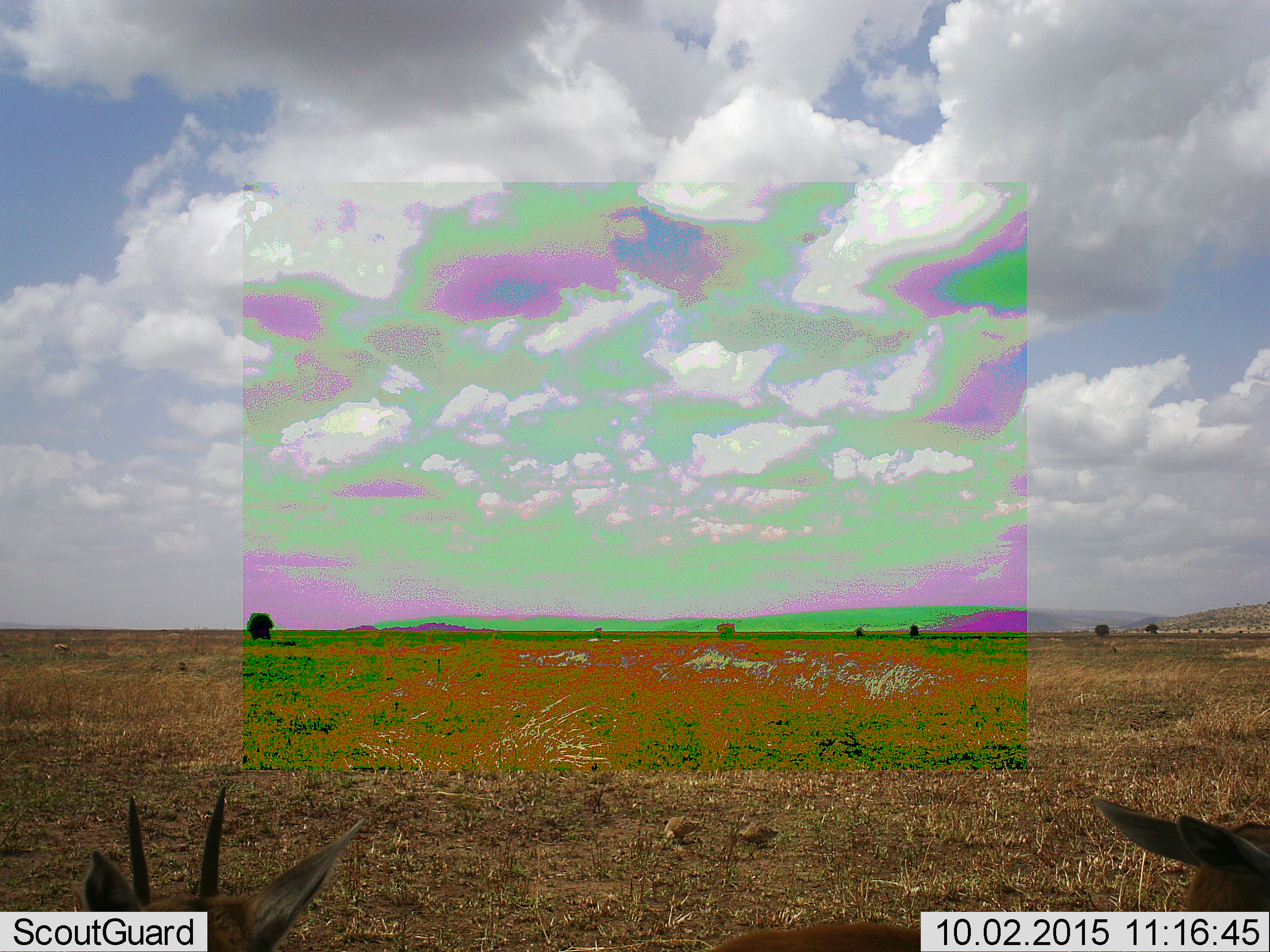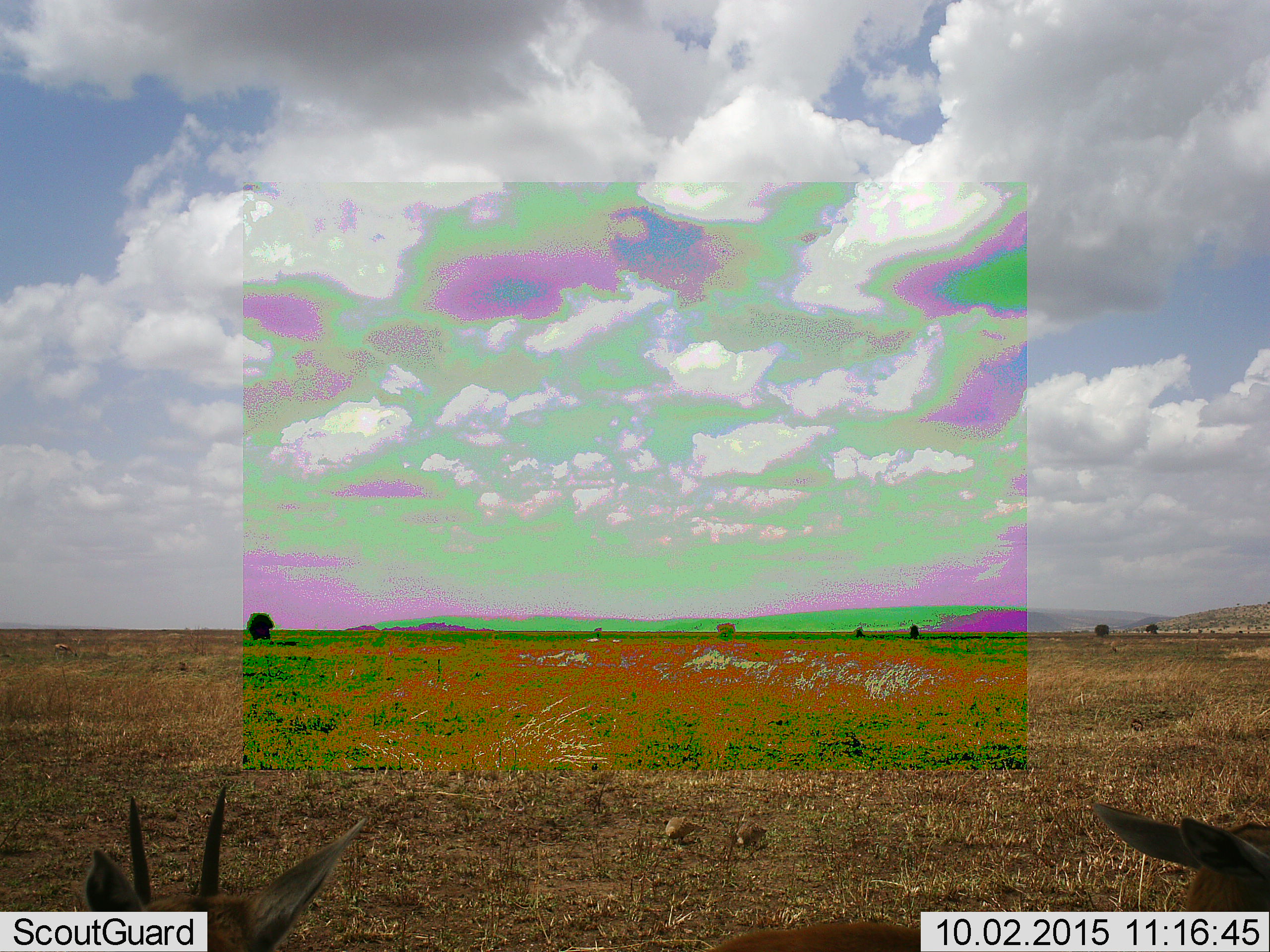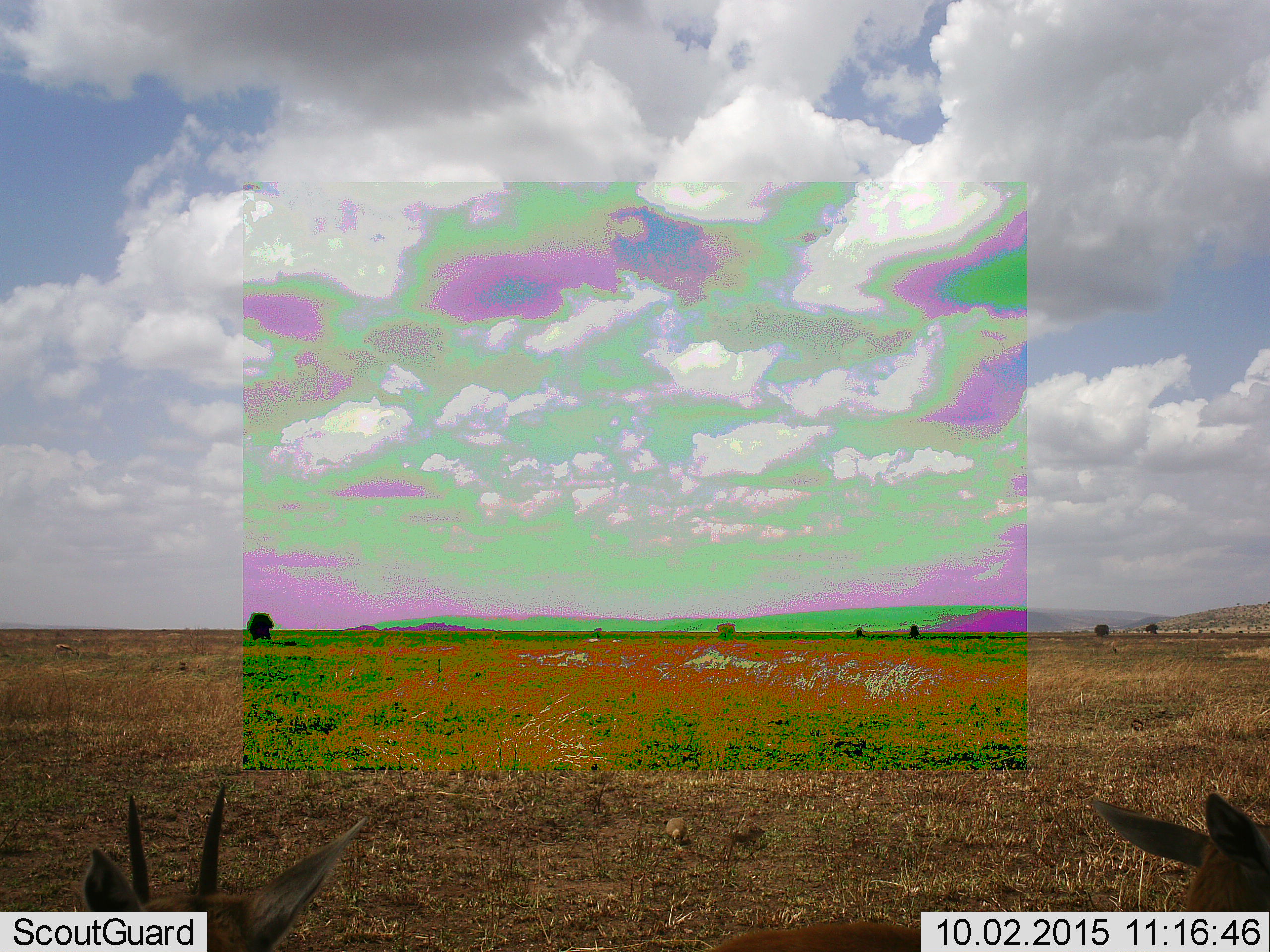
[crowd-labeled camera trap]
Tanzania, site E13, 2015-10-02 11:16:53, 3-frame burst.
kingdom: Animalia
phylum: Chordata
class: Mammalia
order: Artiodactyla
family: Bovidae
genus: Eudorcas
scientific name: Eudorcas thomsonii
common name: thomson's gazelle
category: gazellethomsons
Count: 2.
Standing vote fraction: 85%.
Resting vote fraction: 0%.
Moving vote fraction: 15%.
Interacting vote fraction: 0%.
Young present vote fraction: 0%.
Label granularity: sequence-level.